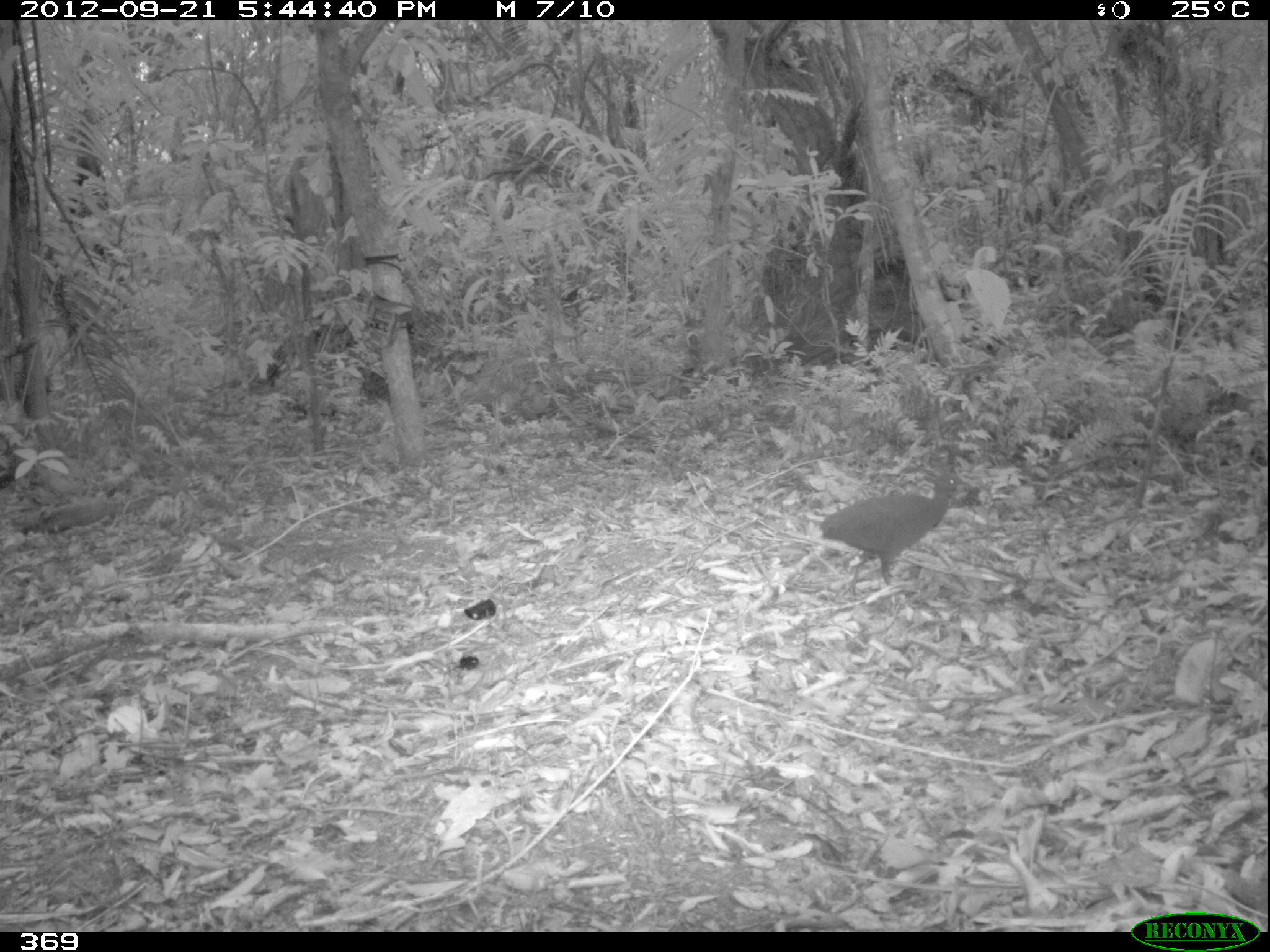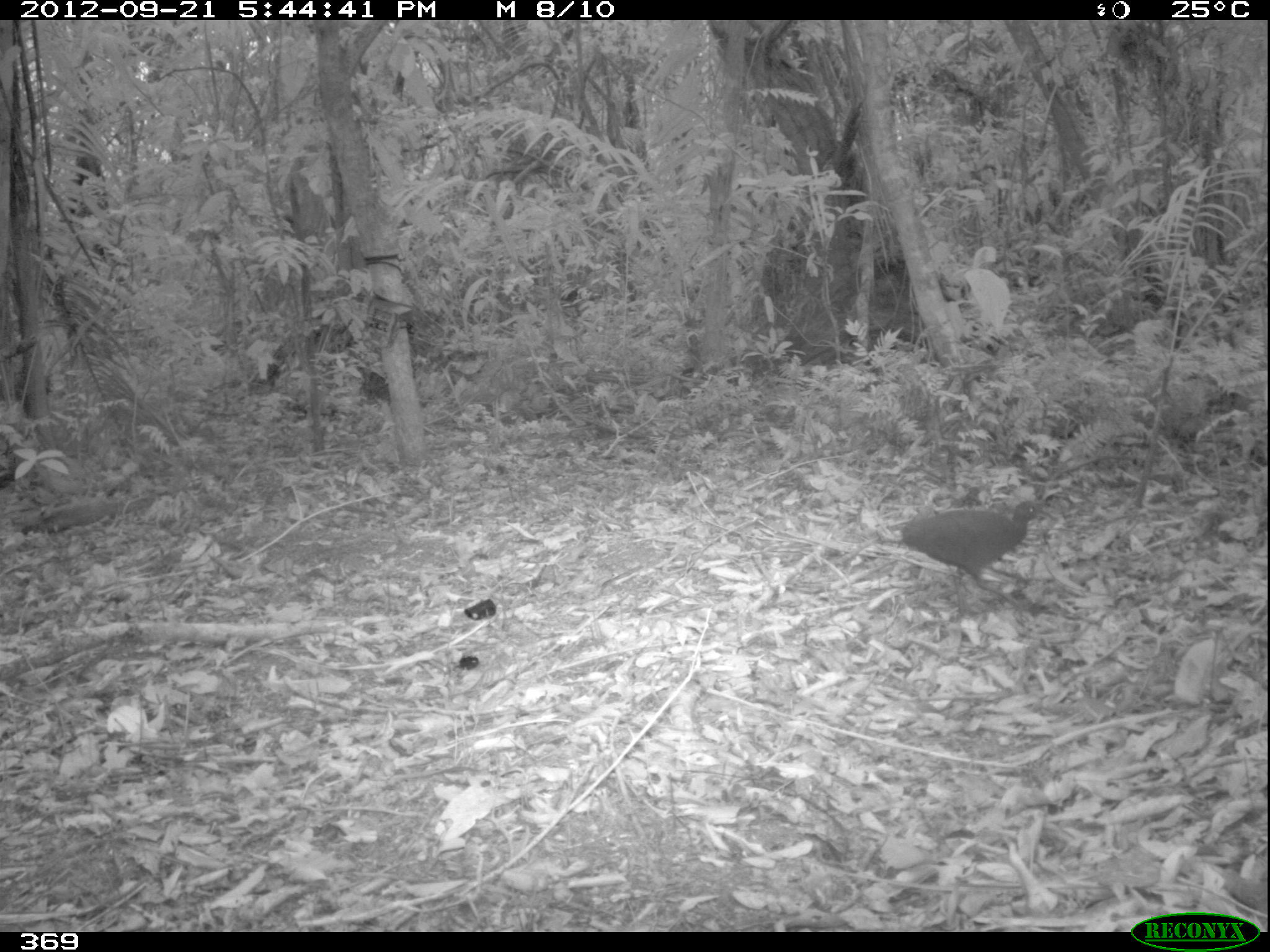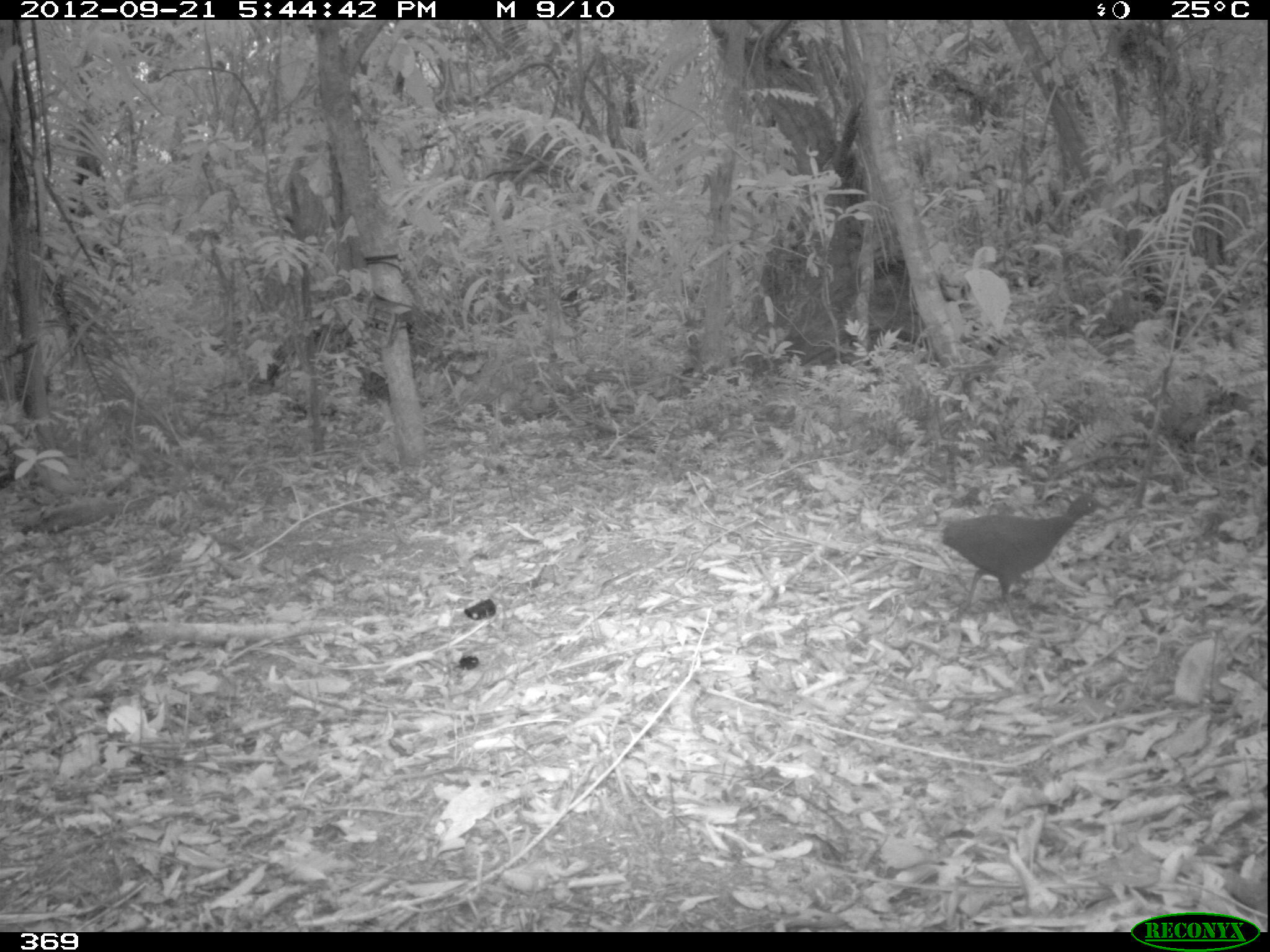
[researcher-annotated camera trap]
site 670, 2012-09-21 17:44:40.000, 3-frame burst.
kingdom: Animalia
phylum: Chordata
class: Aves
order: Galliformes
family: Phasianidae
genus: Alectoris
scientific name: Alectoris rufa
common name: red-legged partridge